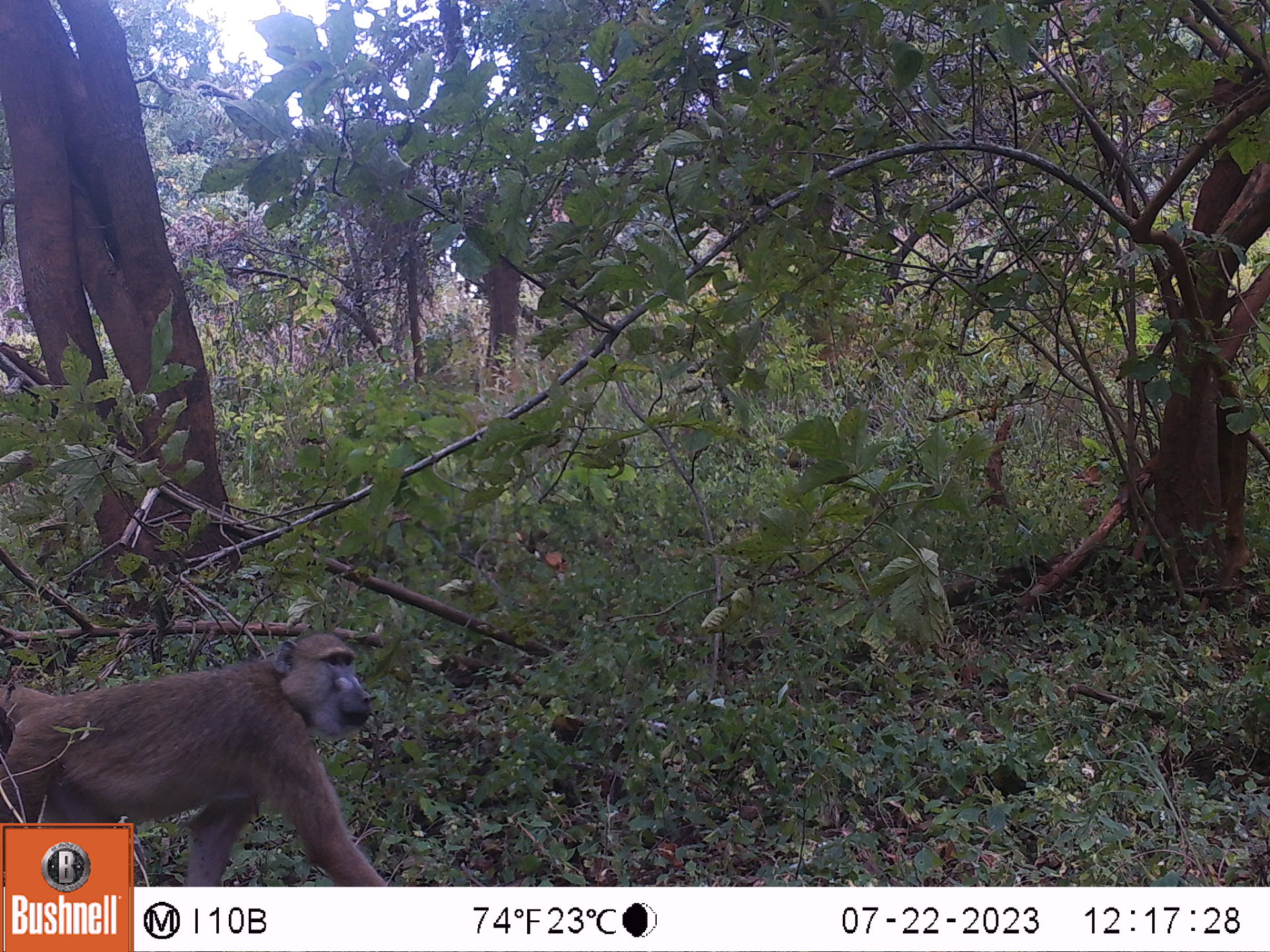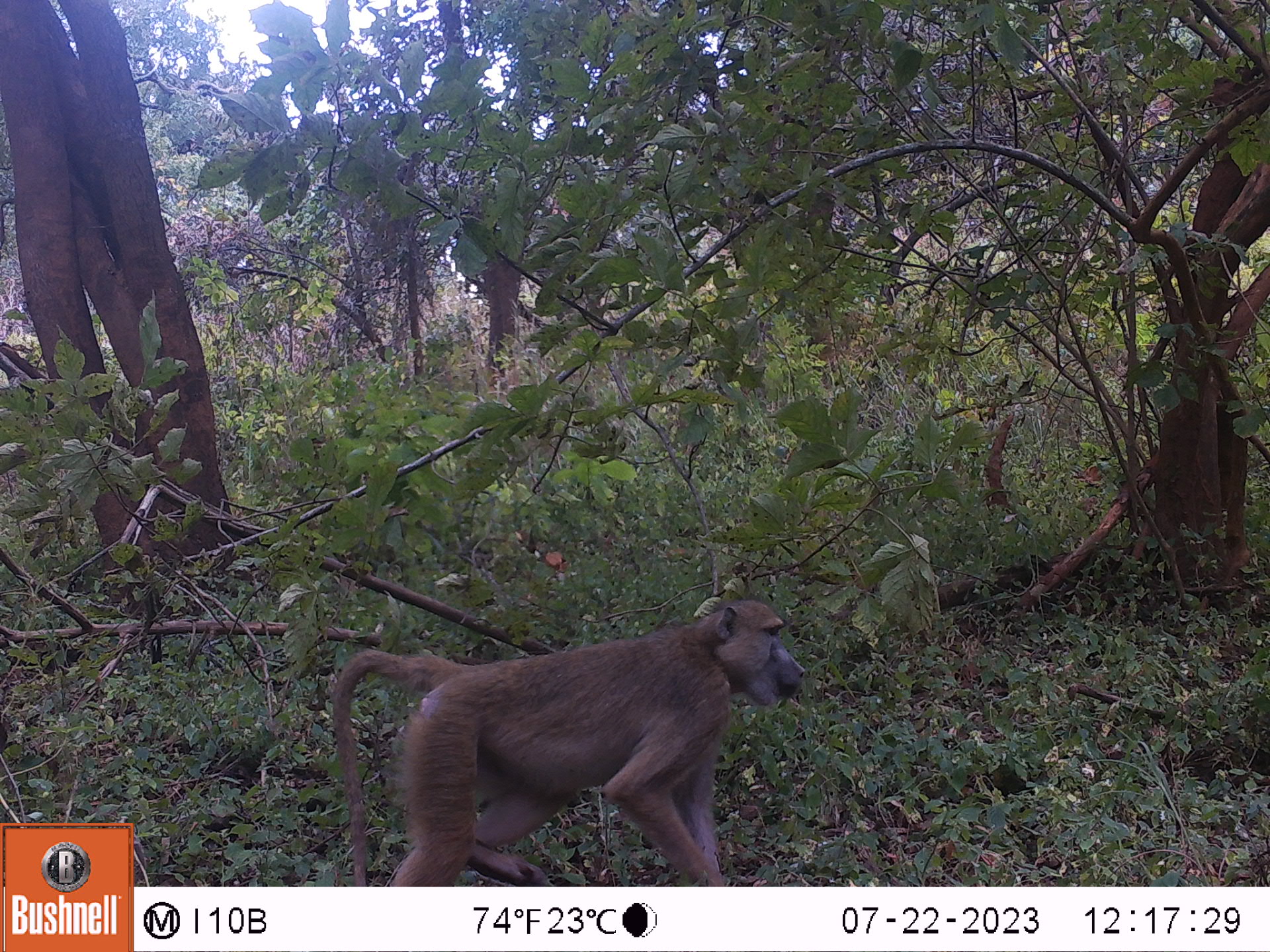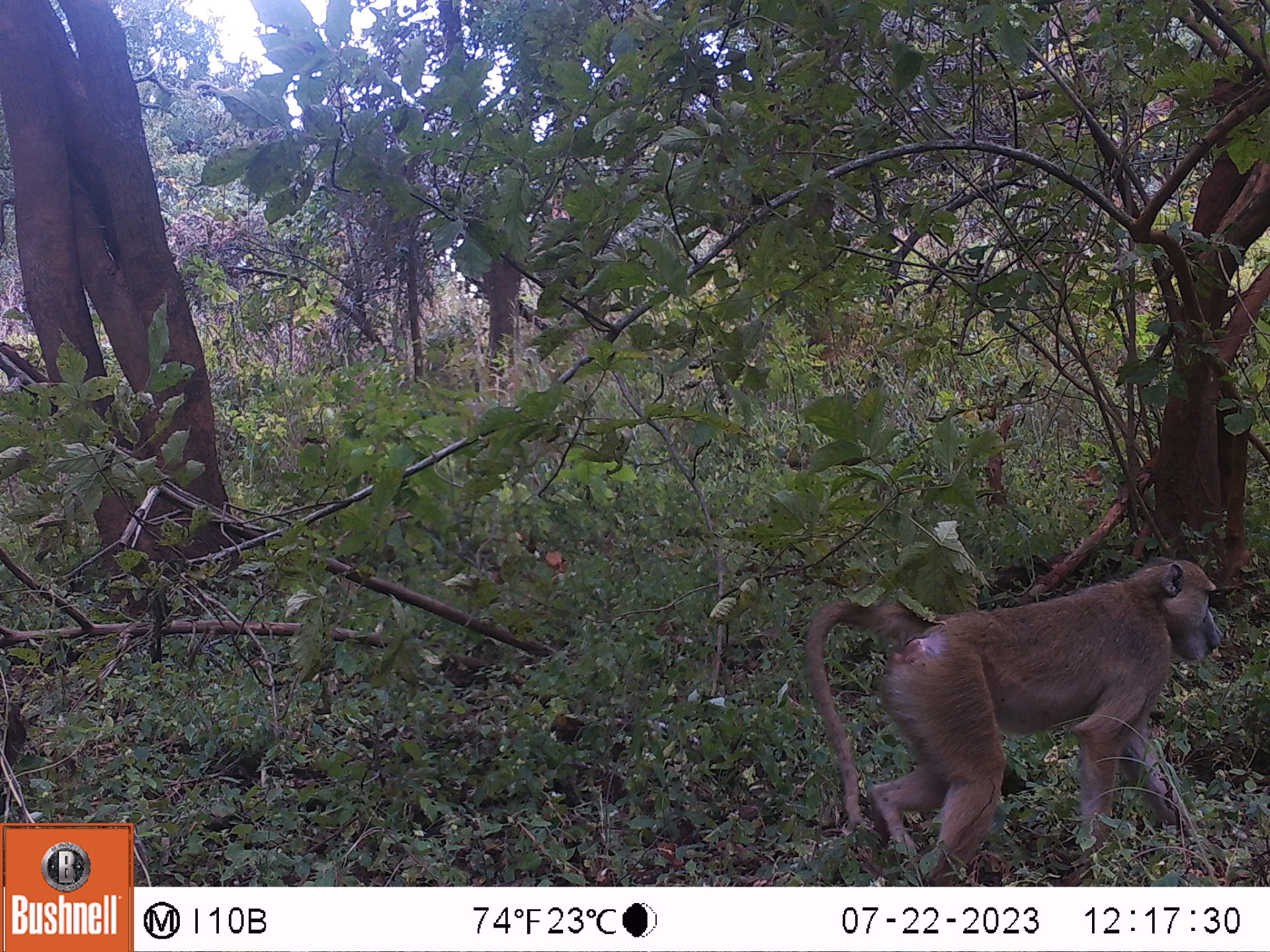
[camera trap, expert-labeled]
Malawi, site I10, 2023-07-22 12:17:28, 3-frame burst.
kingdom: Animalia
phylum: Chordata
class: Mammalia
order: Primates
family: Cercopithecidae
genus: Papio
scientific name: Papio cynocephalus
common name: yellow baboon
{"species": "yellow baboon (Papio cynocephalus)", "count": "1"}